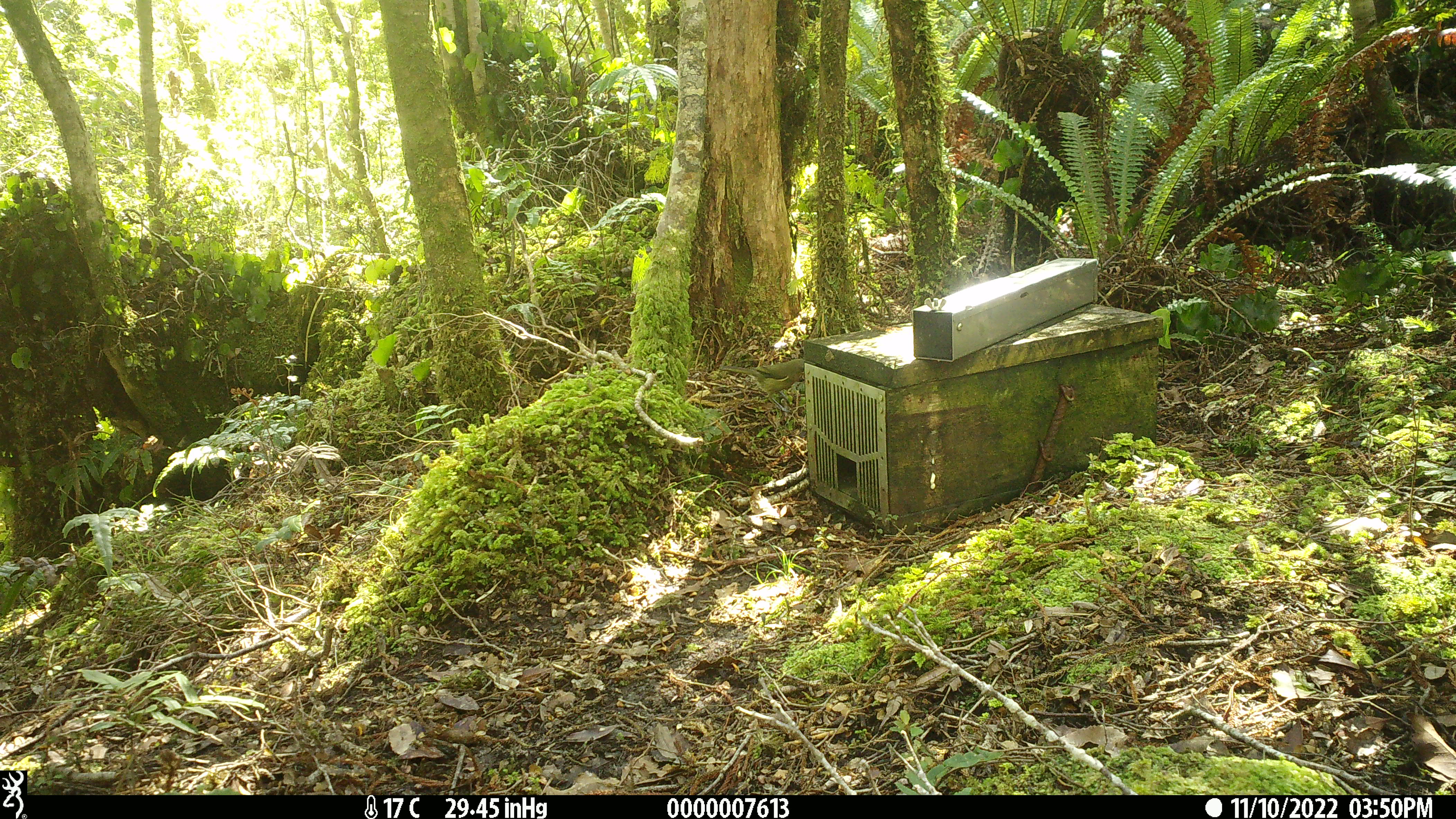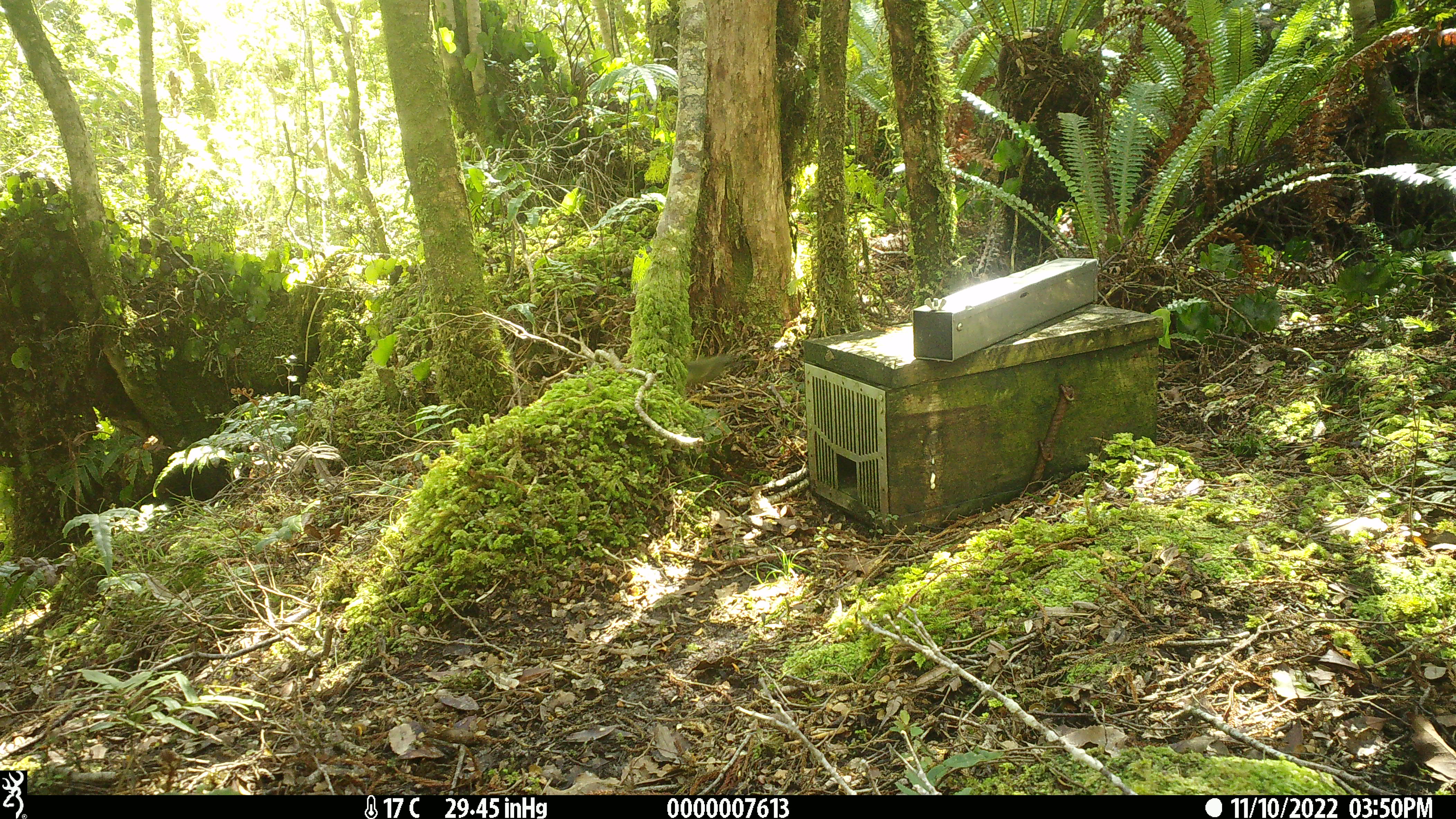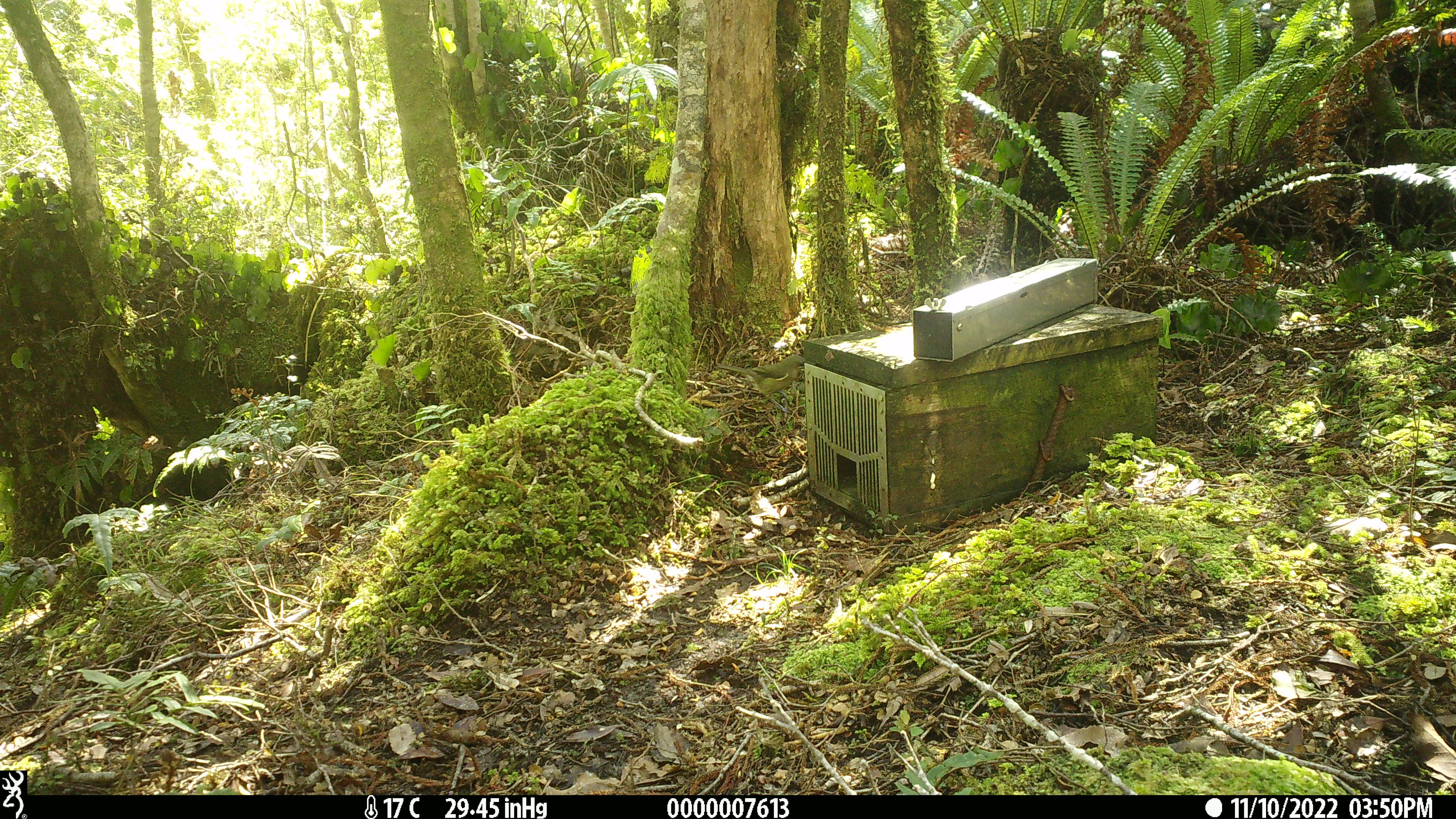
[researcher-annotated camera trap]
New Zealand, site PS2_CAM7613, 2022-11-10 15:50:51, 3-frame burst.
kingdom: Animalia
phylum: Chordata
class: Aves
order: Passeriformes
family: Meliphagidae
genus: Anthornis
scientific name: Anthornis melanura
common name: new zealand bellbird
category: bellbird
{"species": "bellbird (new zealand bellbird) (Anthornis melanura)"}